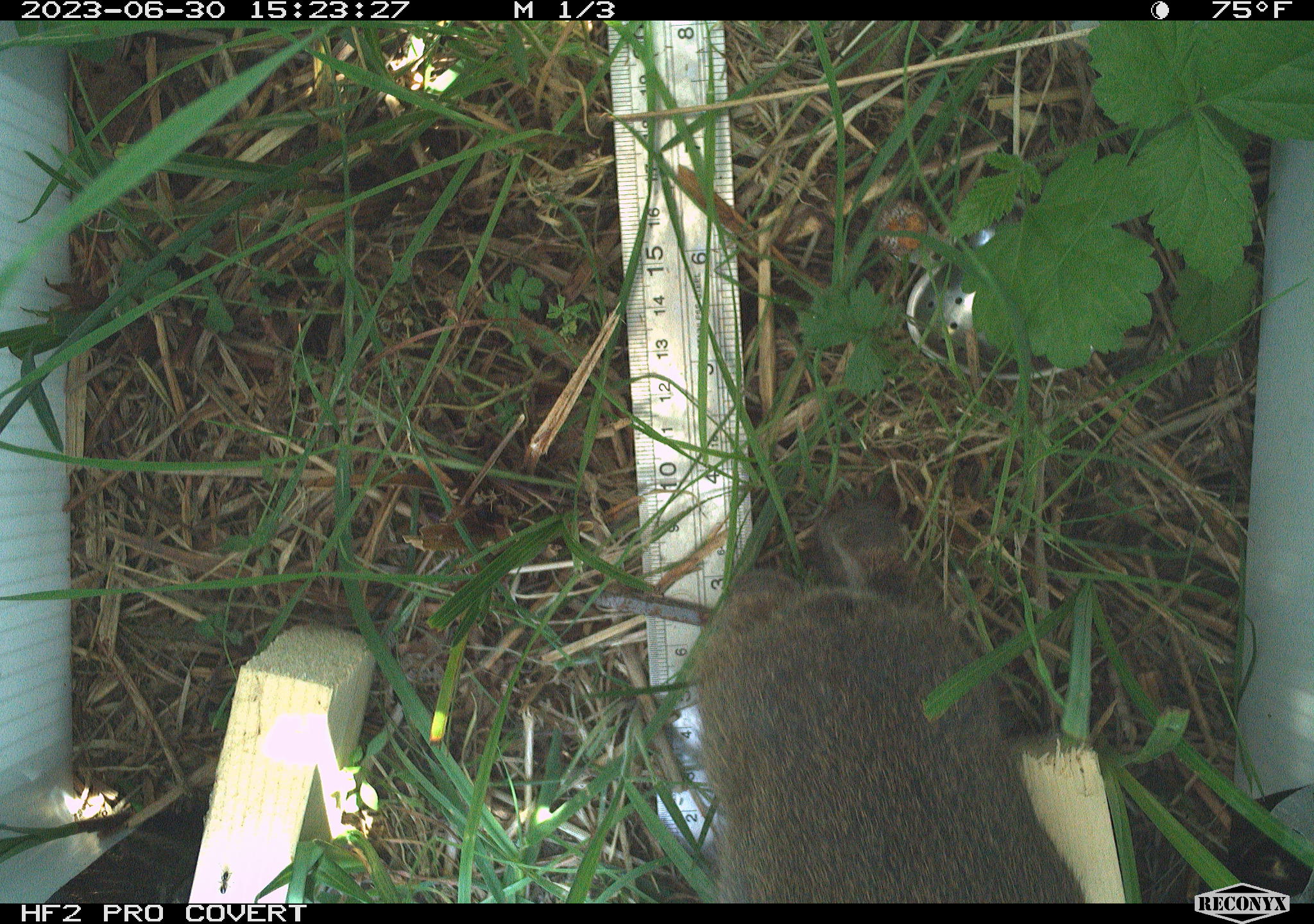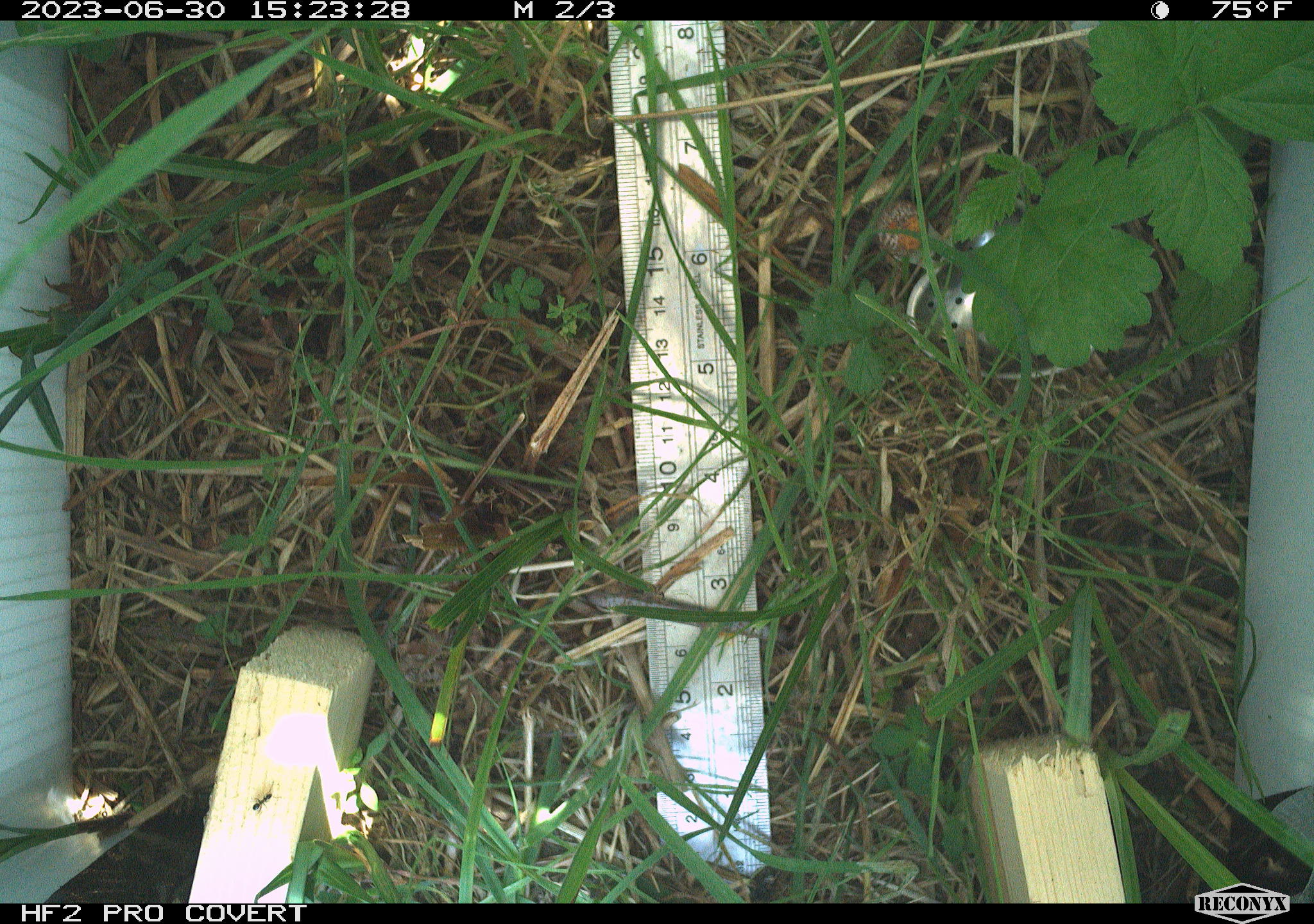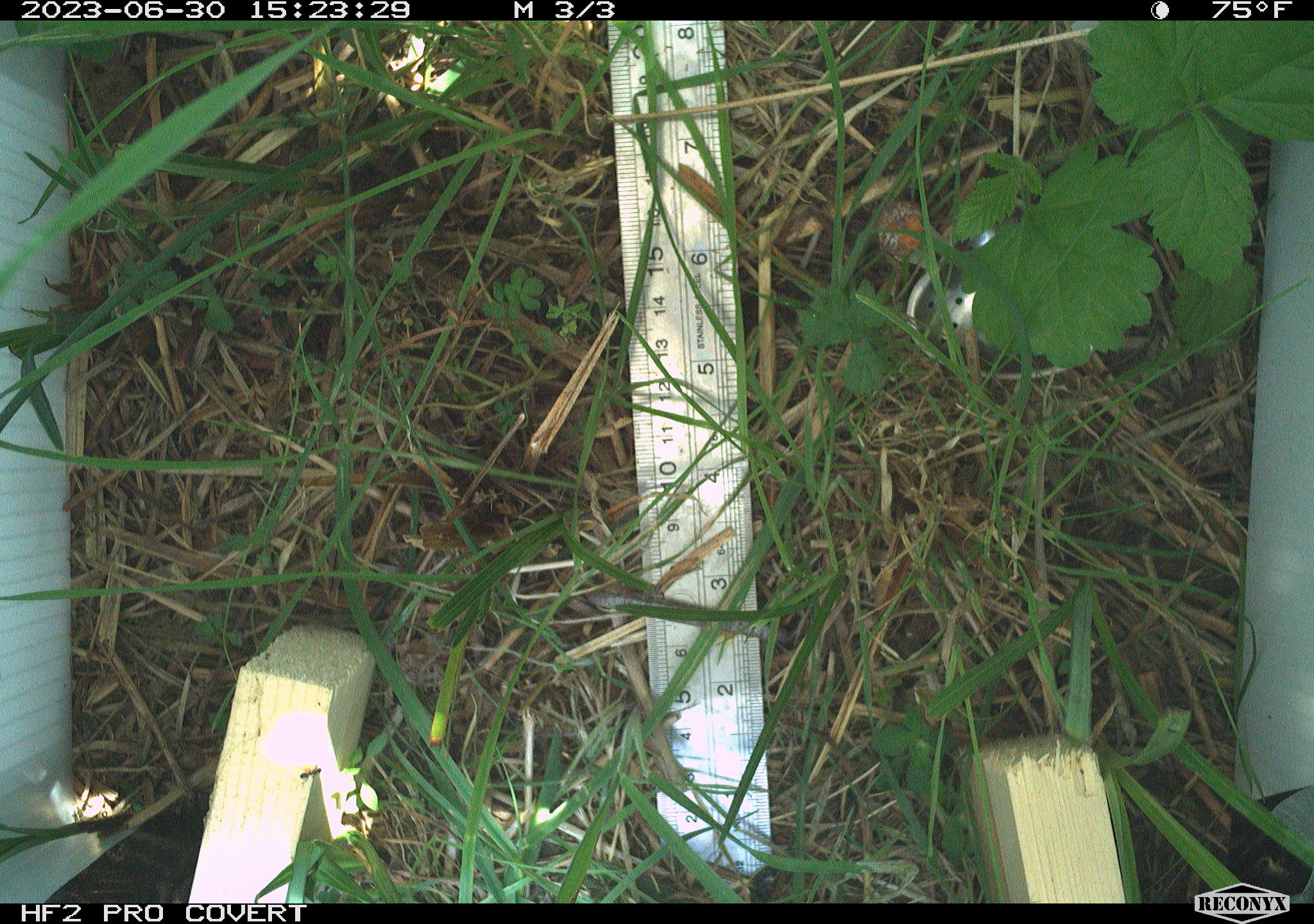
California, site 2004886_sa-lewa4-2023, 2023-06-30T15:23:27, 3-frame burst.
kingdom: Animalia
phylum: Chordata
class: Mammalia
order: Lagomorpha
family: Leporidae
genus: Sylvilagus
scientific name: Sylvilagus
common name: cottontail rabbits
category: sylvilagus species